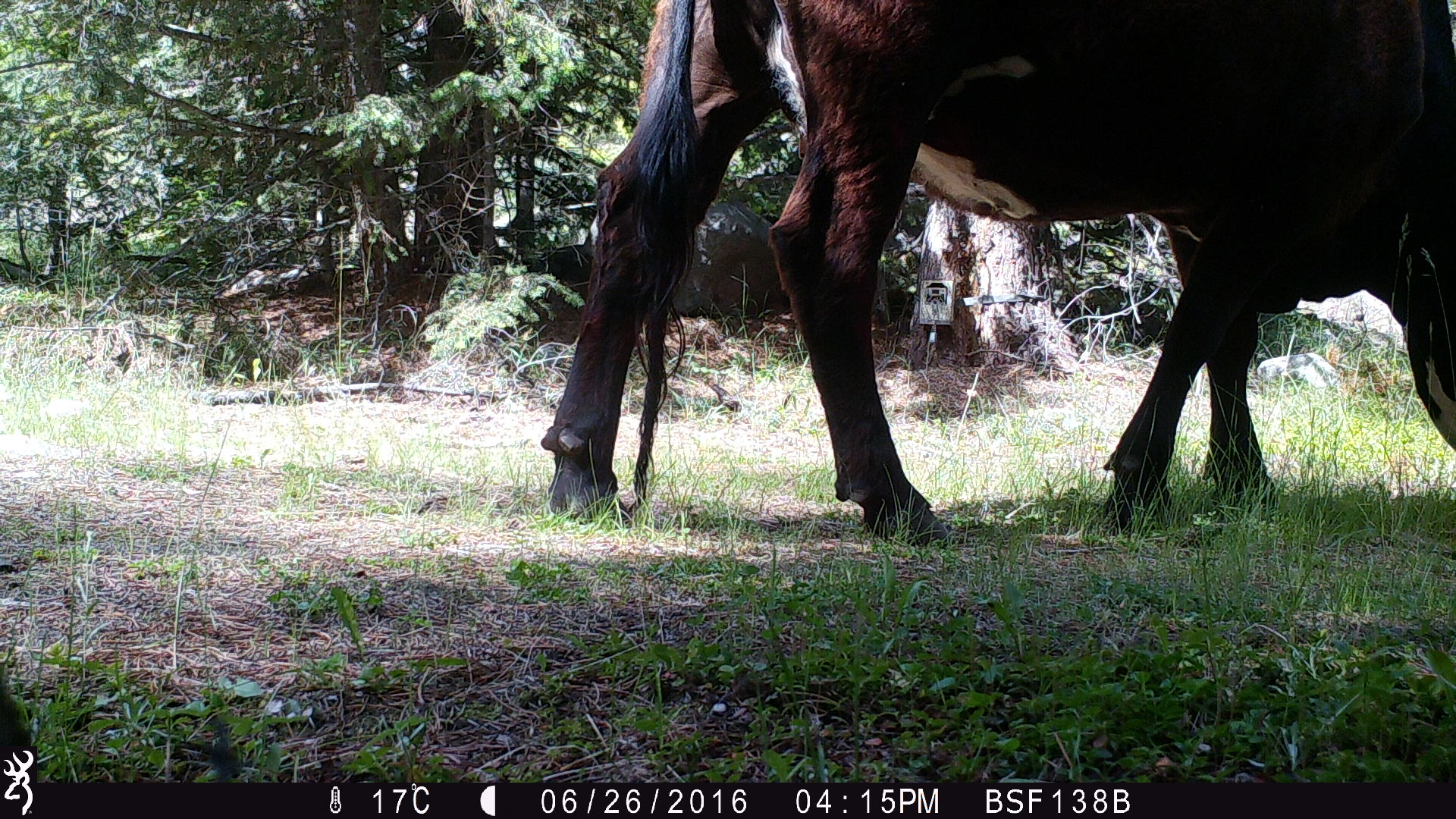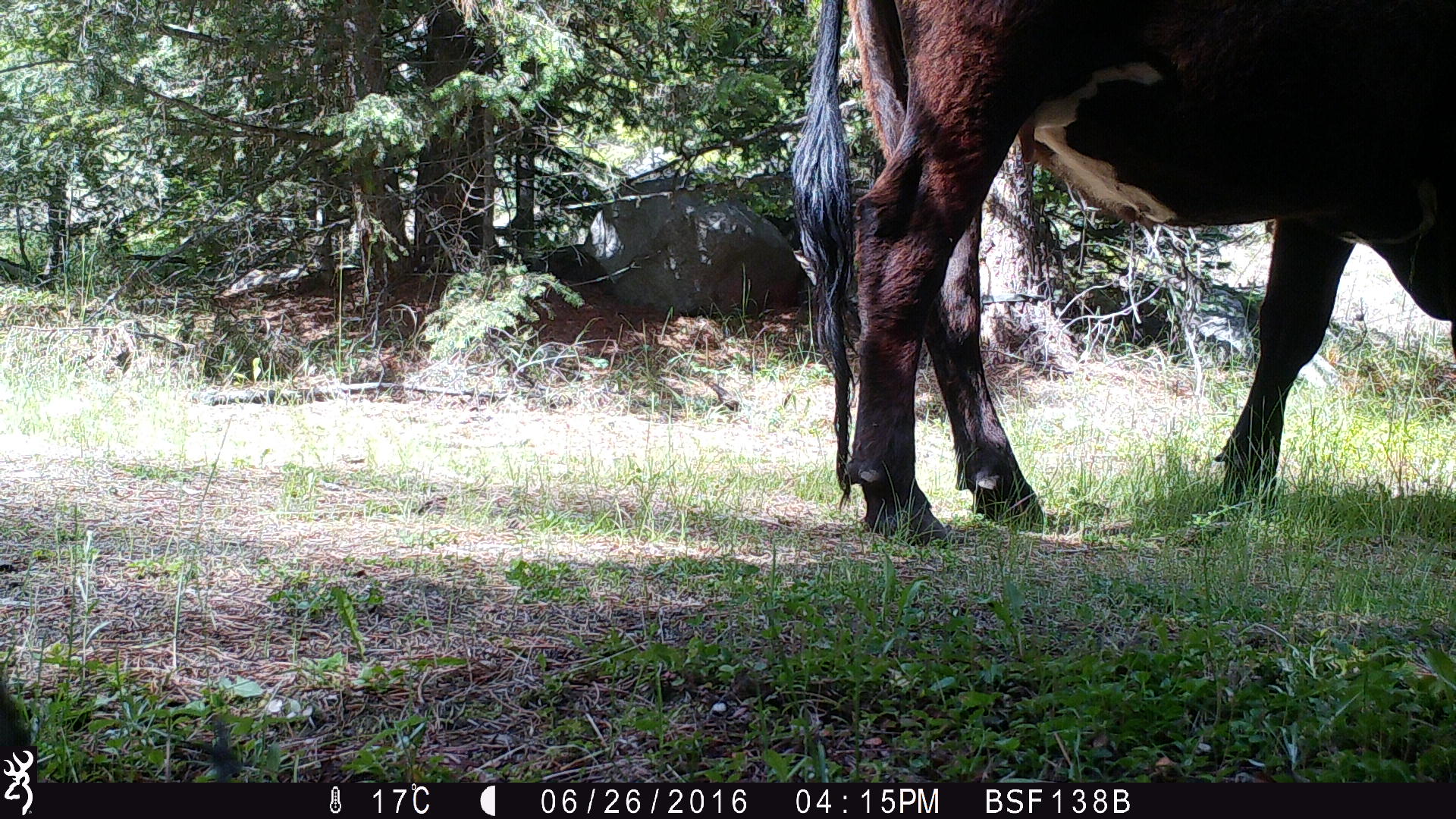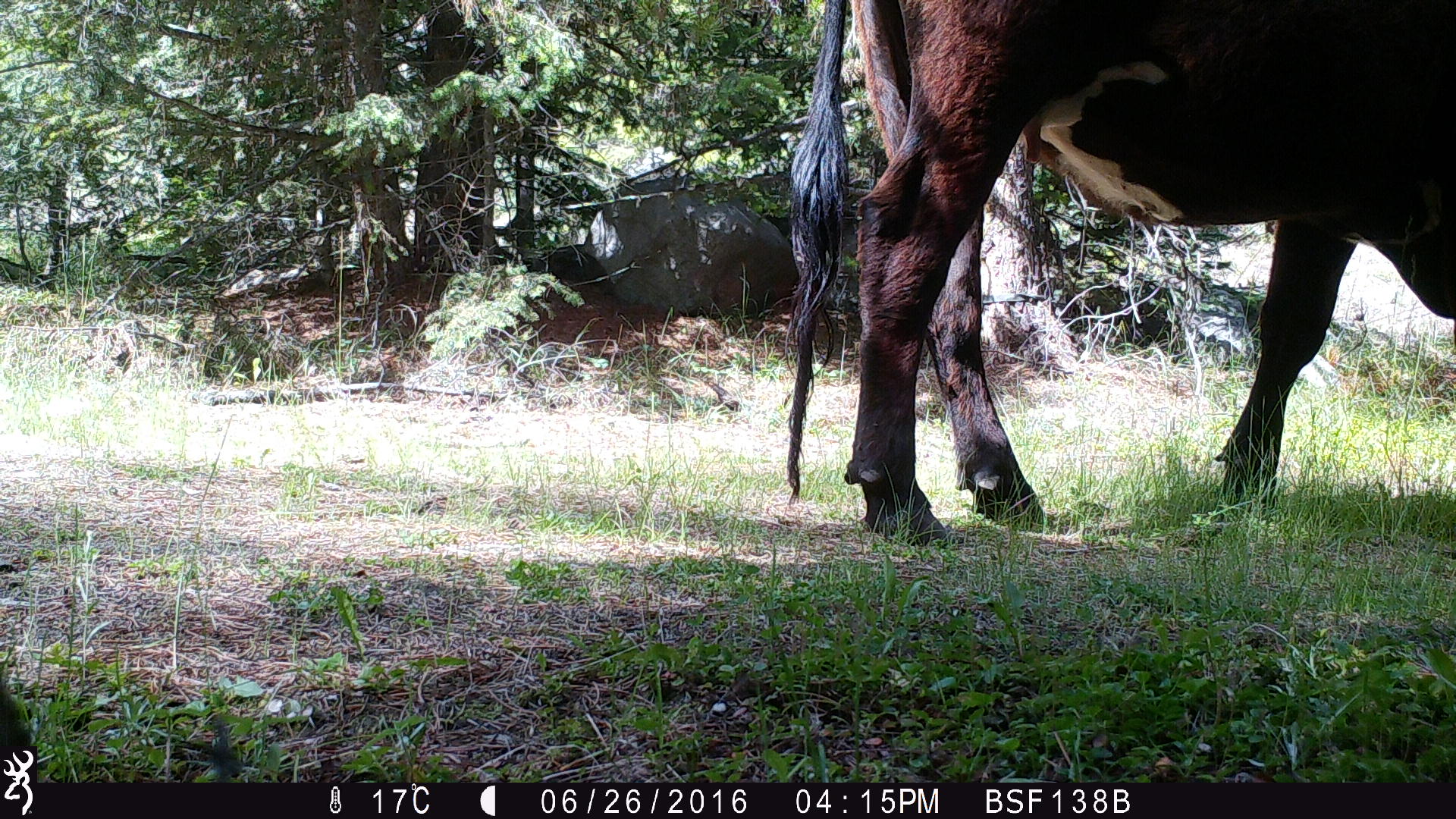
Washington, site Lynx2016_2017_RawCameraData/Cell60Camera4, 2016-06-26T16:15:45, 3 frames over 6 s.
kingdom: Animalia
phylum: Chordata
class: Mammalia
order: Artiodactyla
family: Bovidae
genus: Bos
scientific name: Bos taurus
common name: domestic cattle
Domestic cattle (Bos taurus). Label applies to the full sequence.